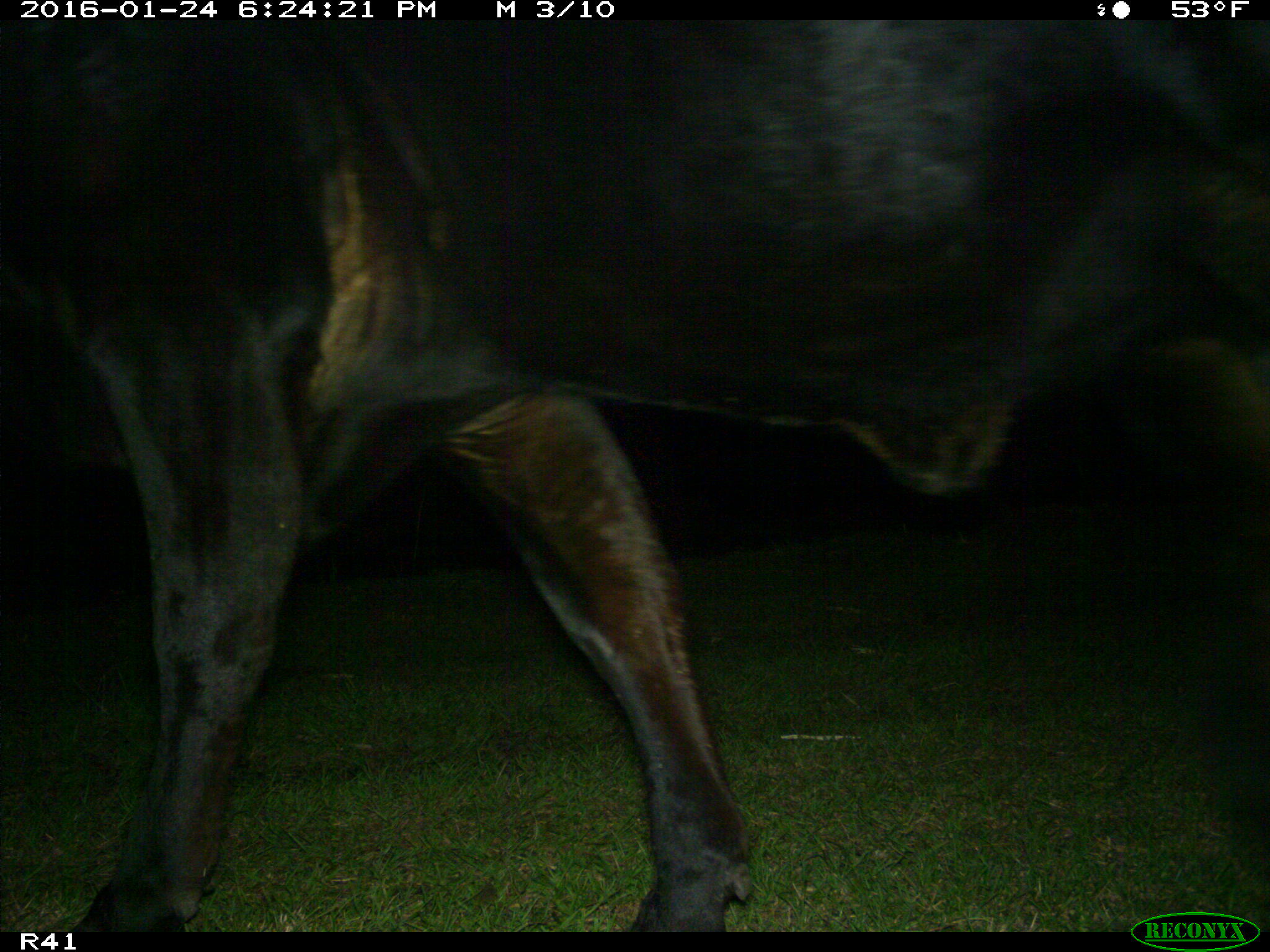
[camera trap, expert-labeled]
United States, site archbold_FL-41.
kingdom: Animalia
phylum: Chordata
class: Mammalia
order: Artiodactyla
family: Bovidae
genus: Bos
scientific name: Bos taurus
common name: domestic cow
Bos taurus (domestic cow).